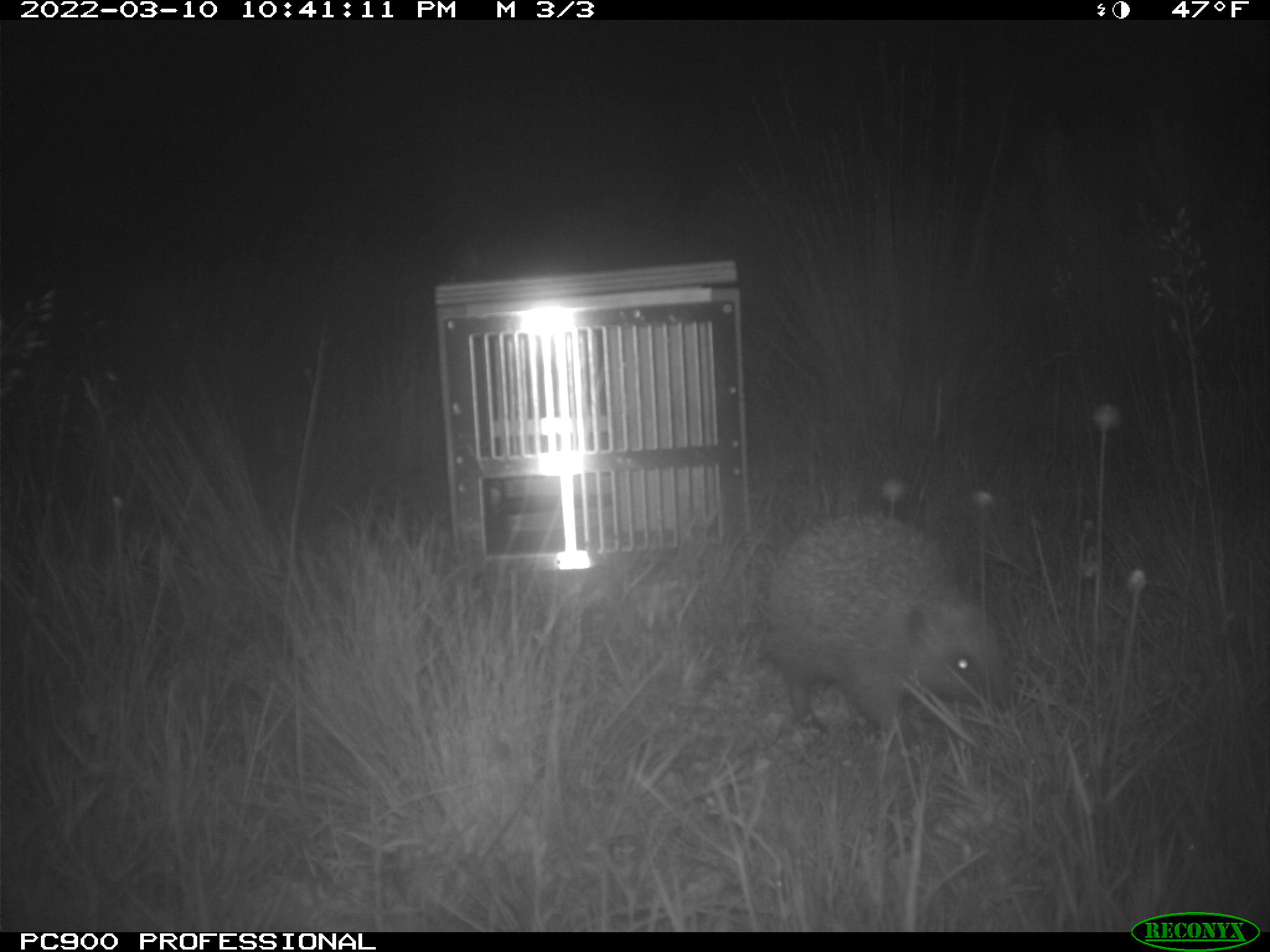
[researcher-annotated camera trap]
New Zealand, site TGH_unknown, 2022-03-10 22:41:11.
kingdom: Animalia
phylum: Chordata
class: Mammalia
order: Eulipotyphla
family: Erinaceidae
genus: Erinaceus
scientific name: Erinaceus europaeus europaeus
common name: european hedgehog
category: hedgehog